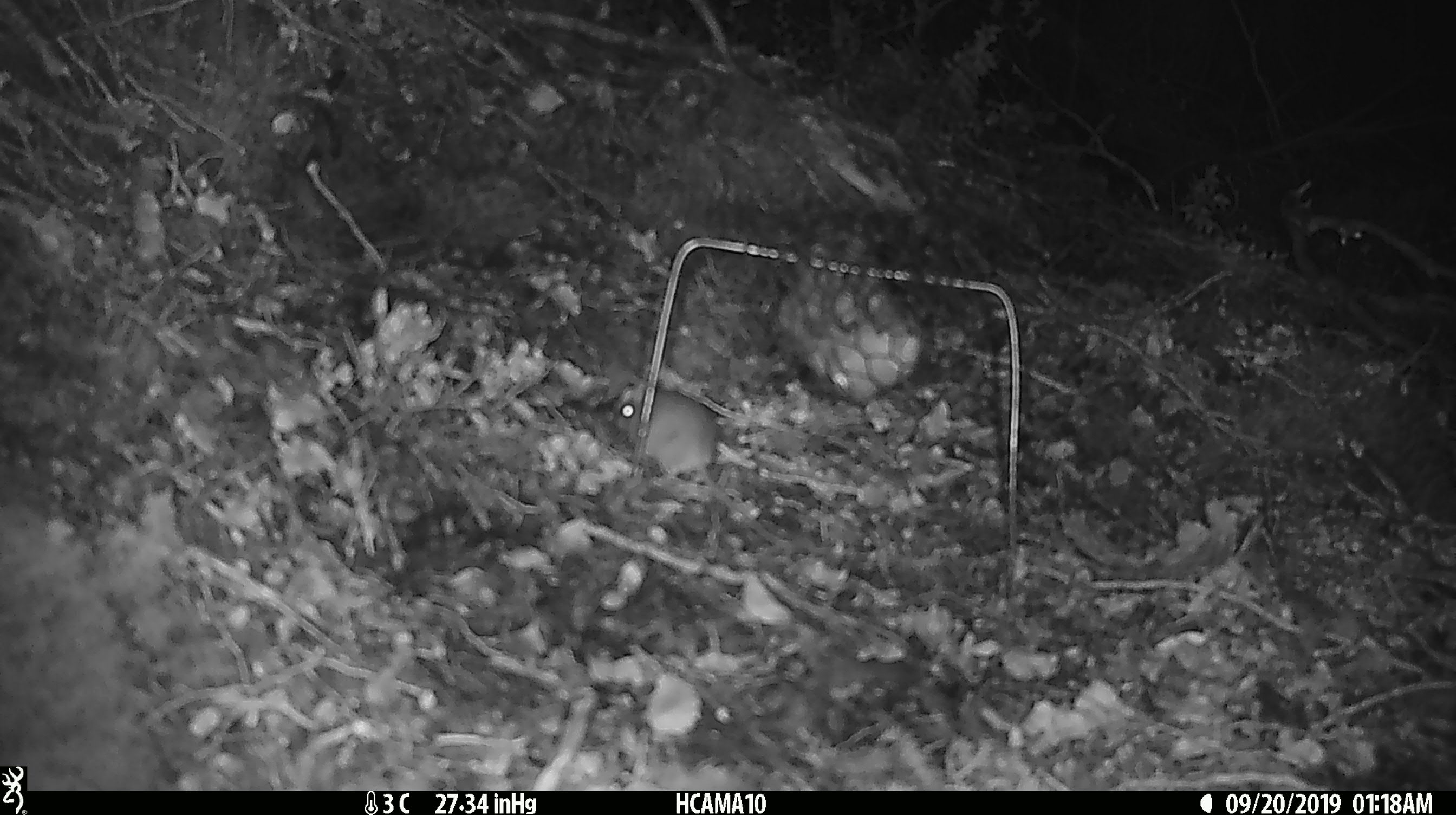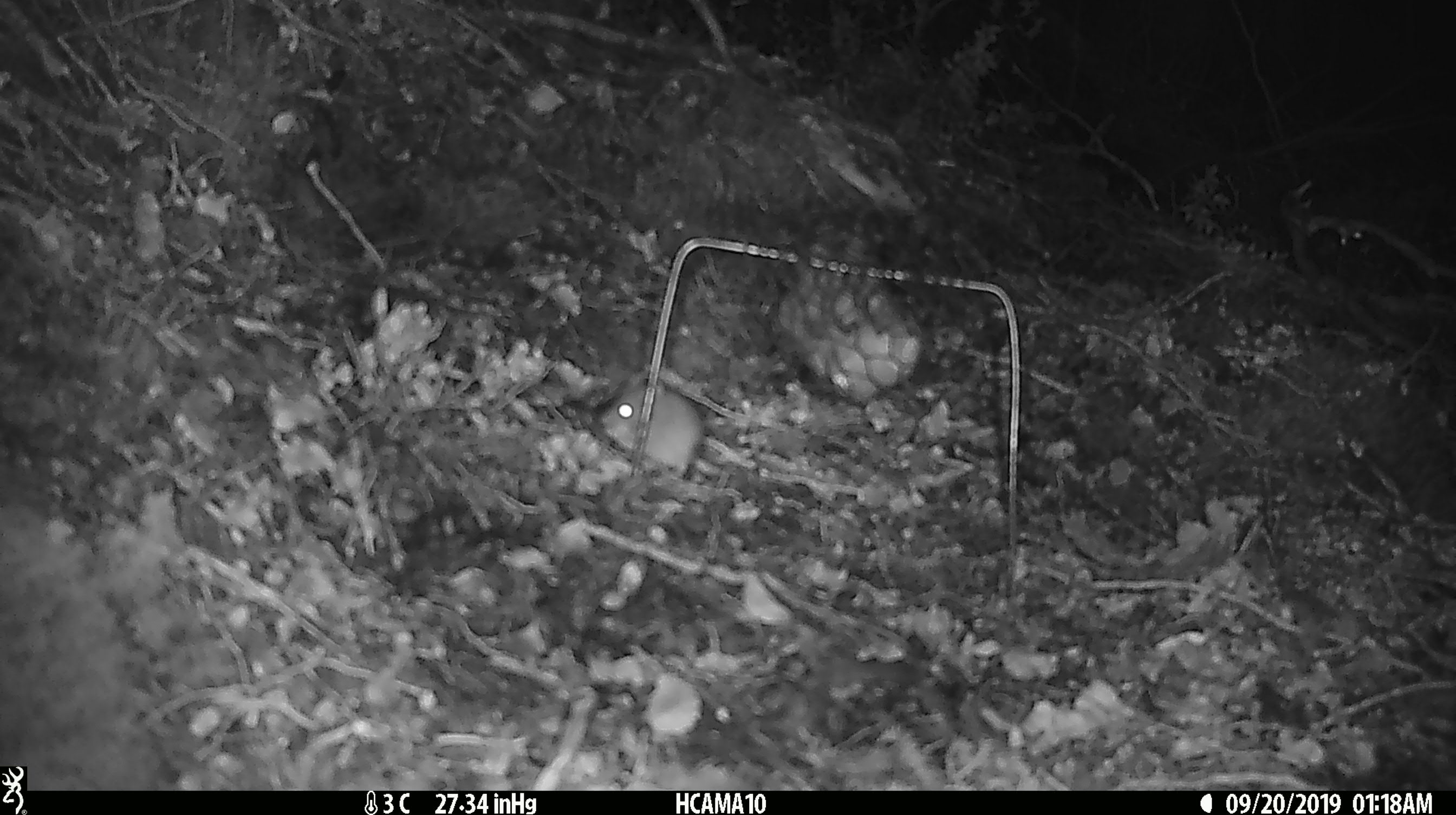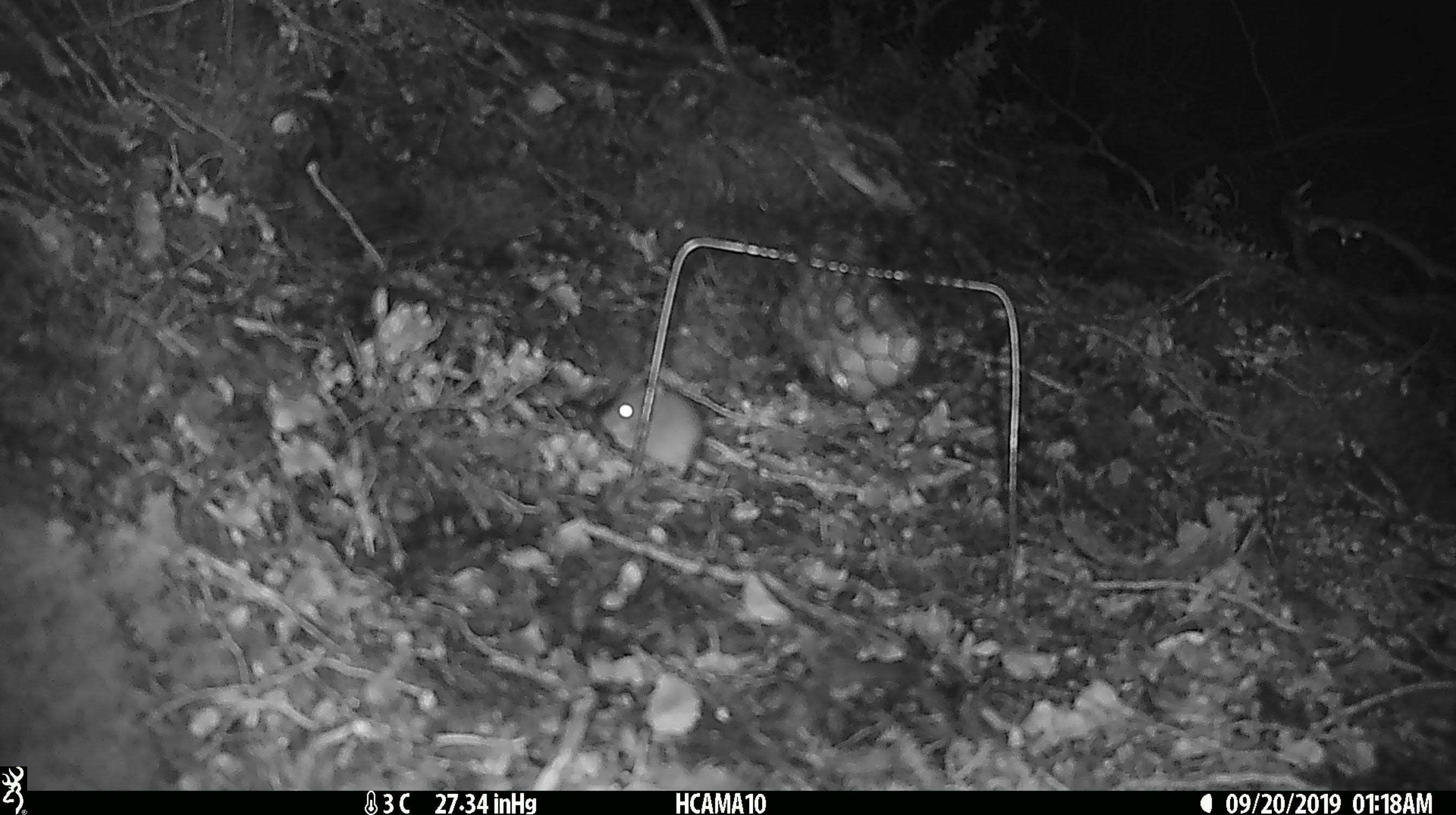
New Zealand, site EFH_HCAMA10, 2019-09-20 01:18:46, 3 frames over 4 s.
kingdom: Animalia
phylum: Chordata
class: Mammalia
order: Rodentia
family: Muridae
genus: Mus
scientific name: Mus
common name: mouse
Mouse (Mus).